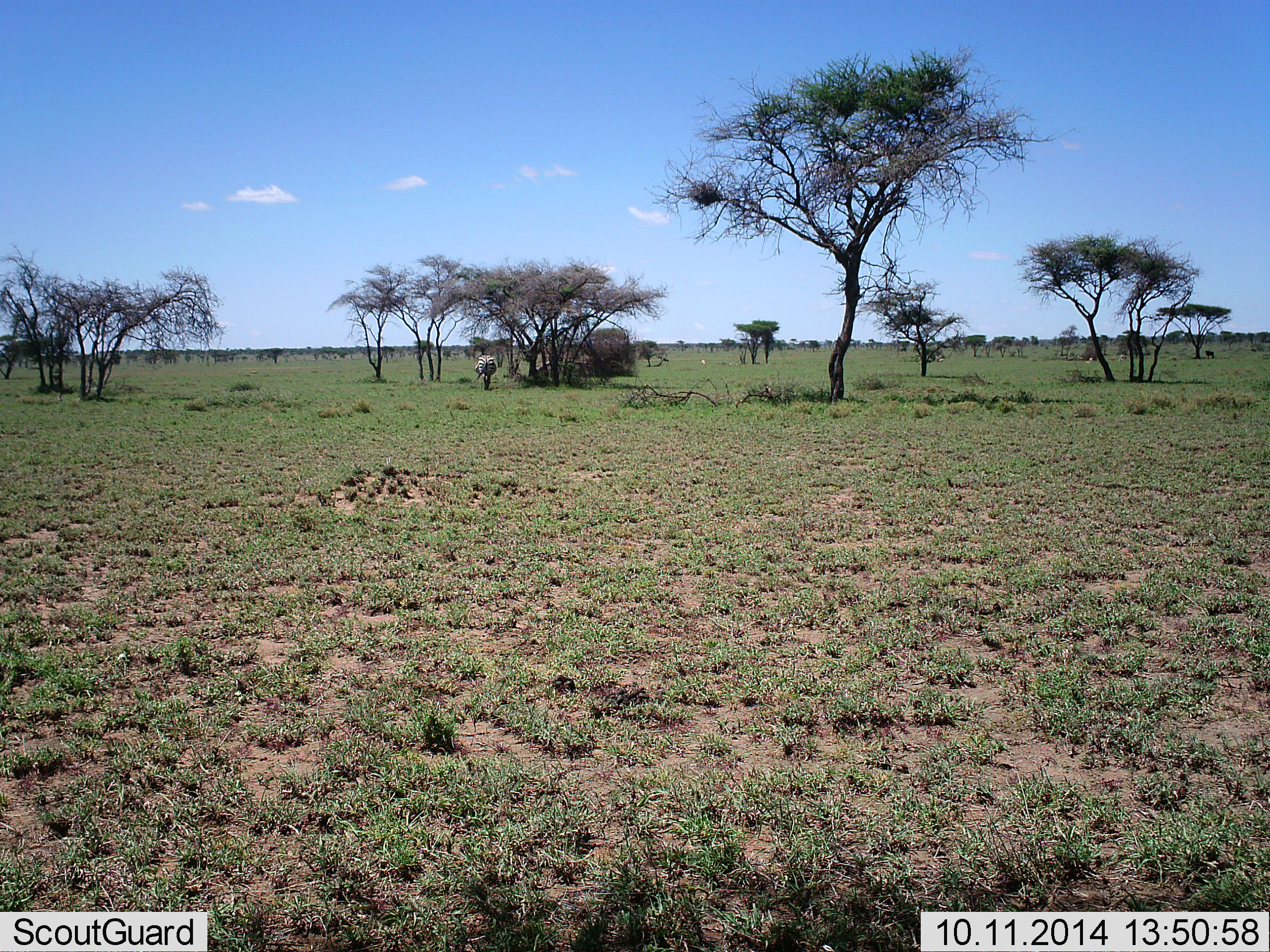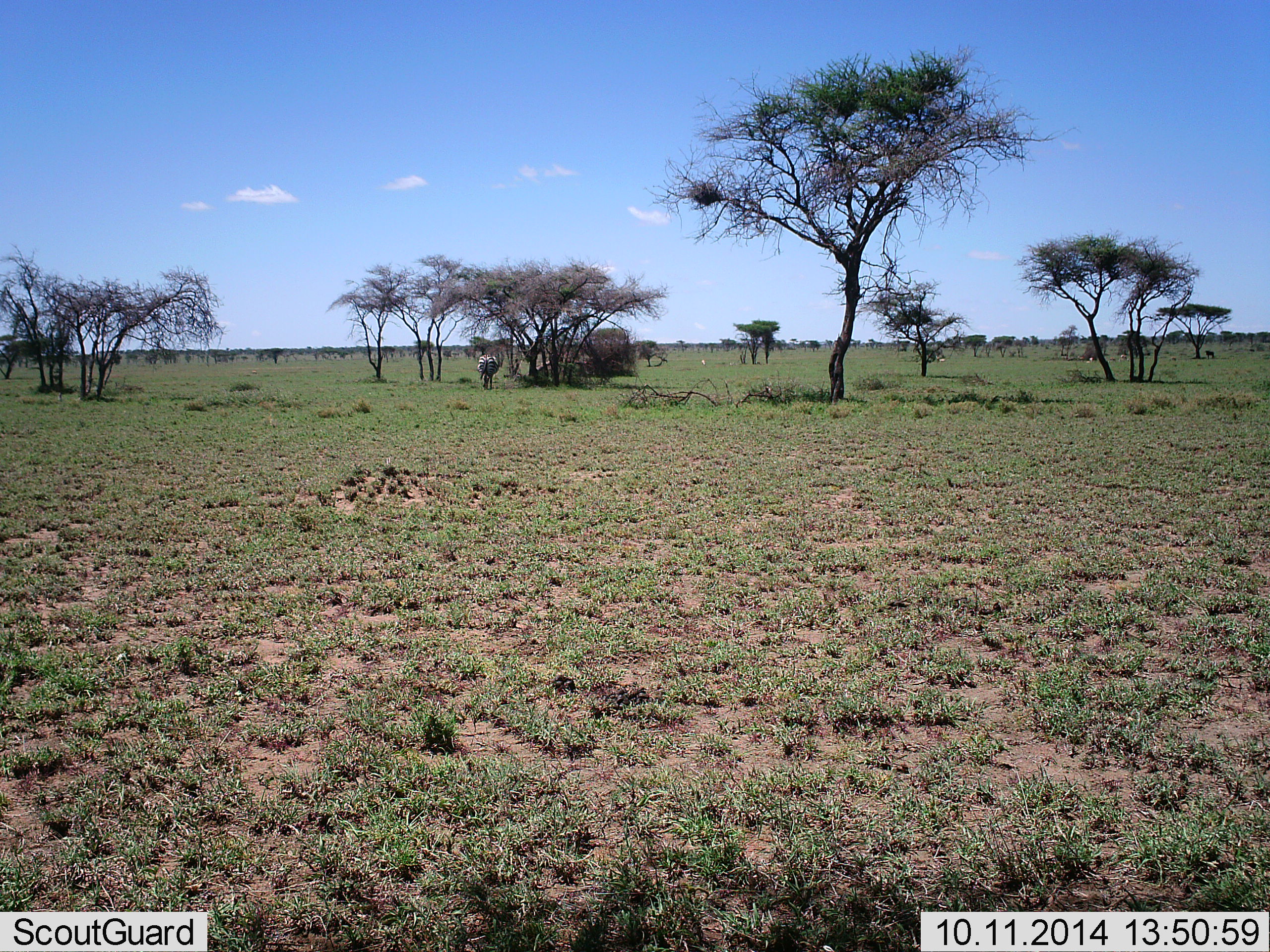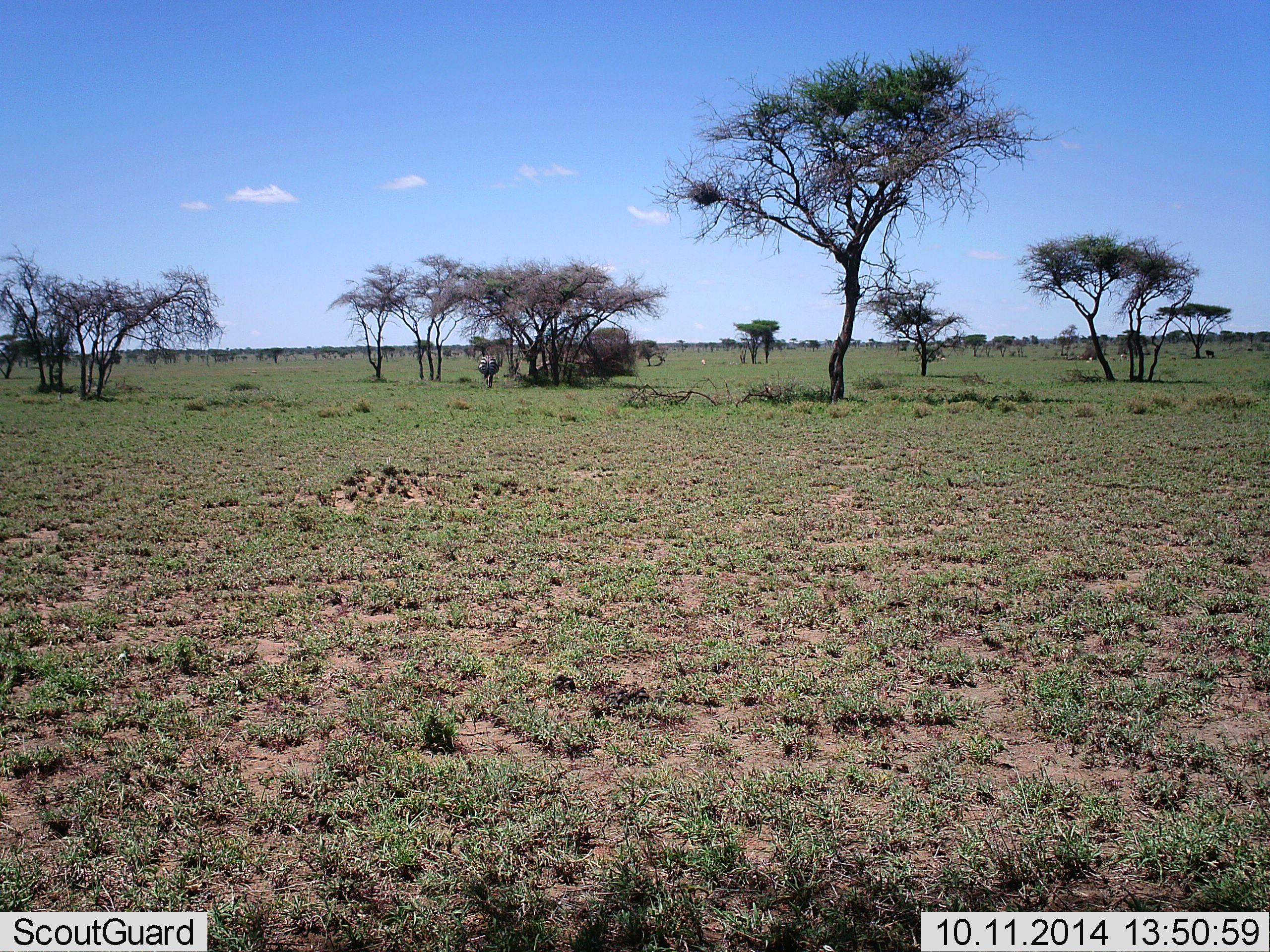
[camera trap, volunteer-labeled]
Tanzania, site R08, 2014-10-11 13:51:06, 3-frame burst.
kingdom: Animalia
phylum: Chordata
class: Mammalia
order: Perissodactyla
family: Equidae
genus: Equus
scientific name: Equus quagga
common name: plains zebra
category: zebra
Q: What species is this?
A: Zebra (plains zebra) (Equus quagga).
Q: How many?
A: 1.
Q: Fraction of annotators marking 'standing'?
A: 27%.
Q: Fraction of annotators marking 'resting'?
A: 0%.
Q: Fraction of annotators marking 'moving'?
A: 36%.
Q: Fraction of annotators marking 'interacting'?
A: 0%.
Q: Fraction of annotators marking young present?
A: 0%.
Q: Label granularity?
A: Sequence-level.